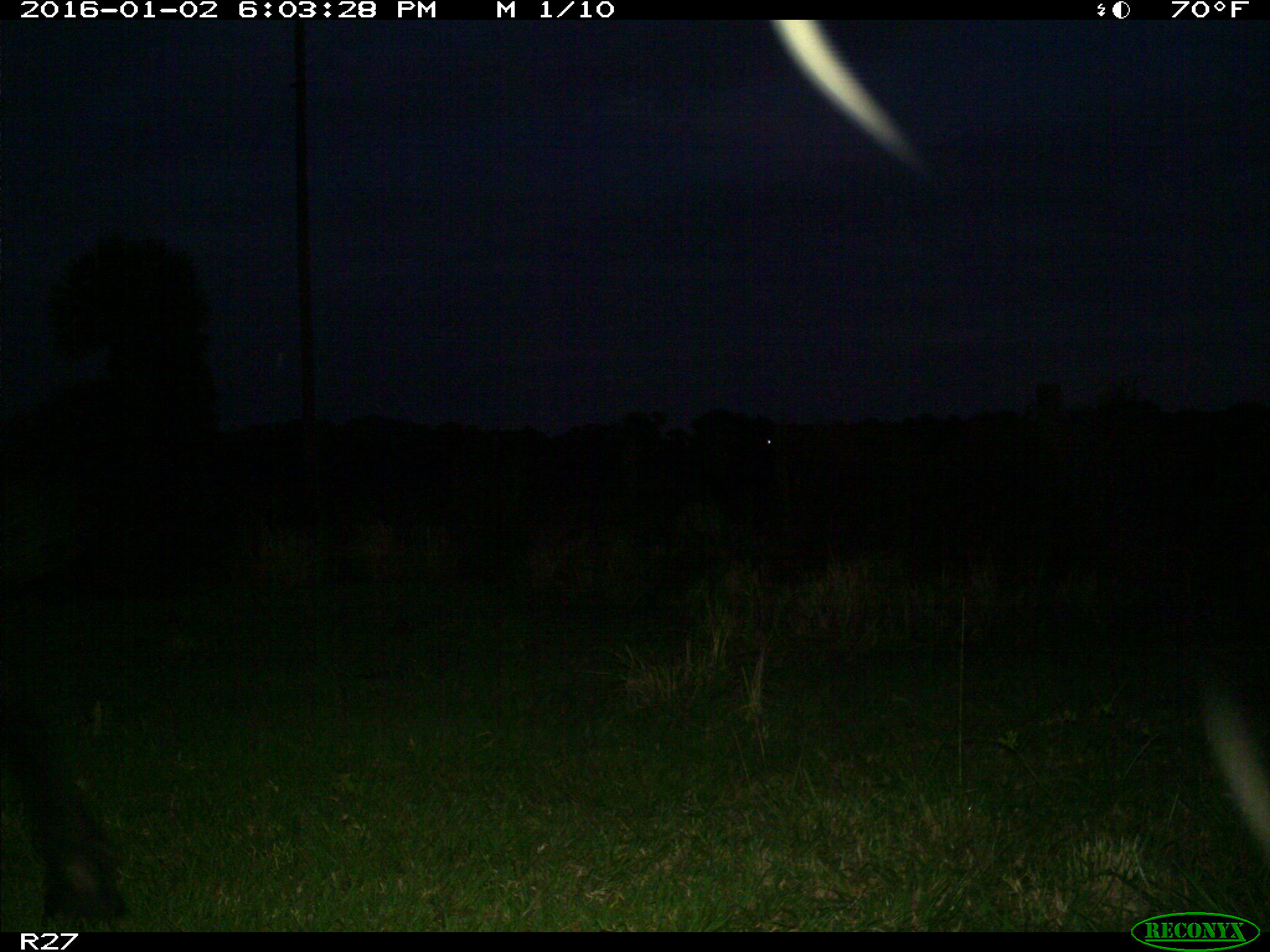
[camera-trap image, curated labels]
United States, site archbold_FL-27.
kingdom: Animalia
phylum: Chordata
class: Mammalia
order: Artiodactyla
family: Bovidae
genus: Bos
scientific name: Bos taurus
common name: domestic cow